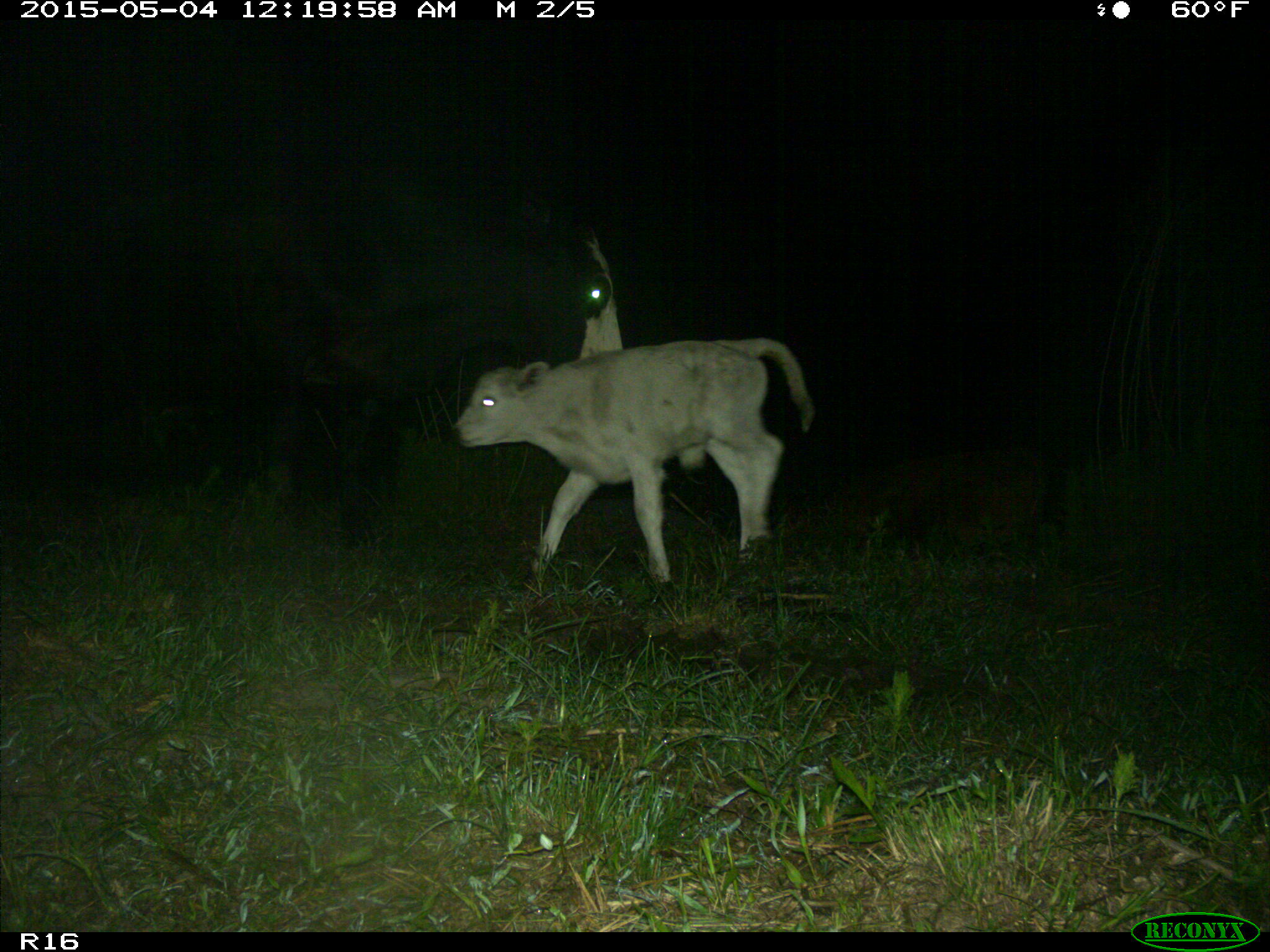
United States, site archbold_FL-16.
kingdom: Animalia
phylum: Chordata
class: Mammalia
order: Artiodactyla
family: Bovidae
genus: Bos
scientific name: Bos taurus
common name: domestic cow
Bos taurus (domestic cow).